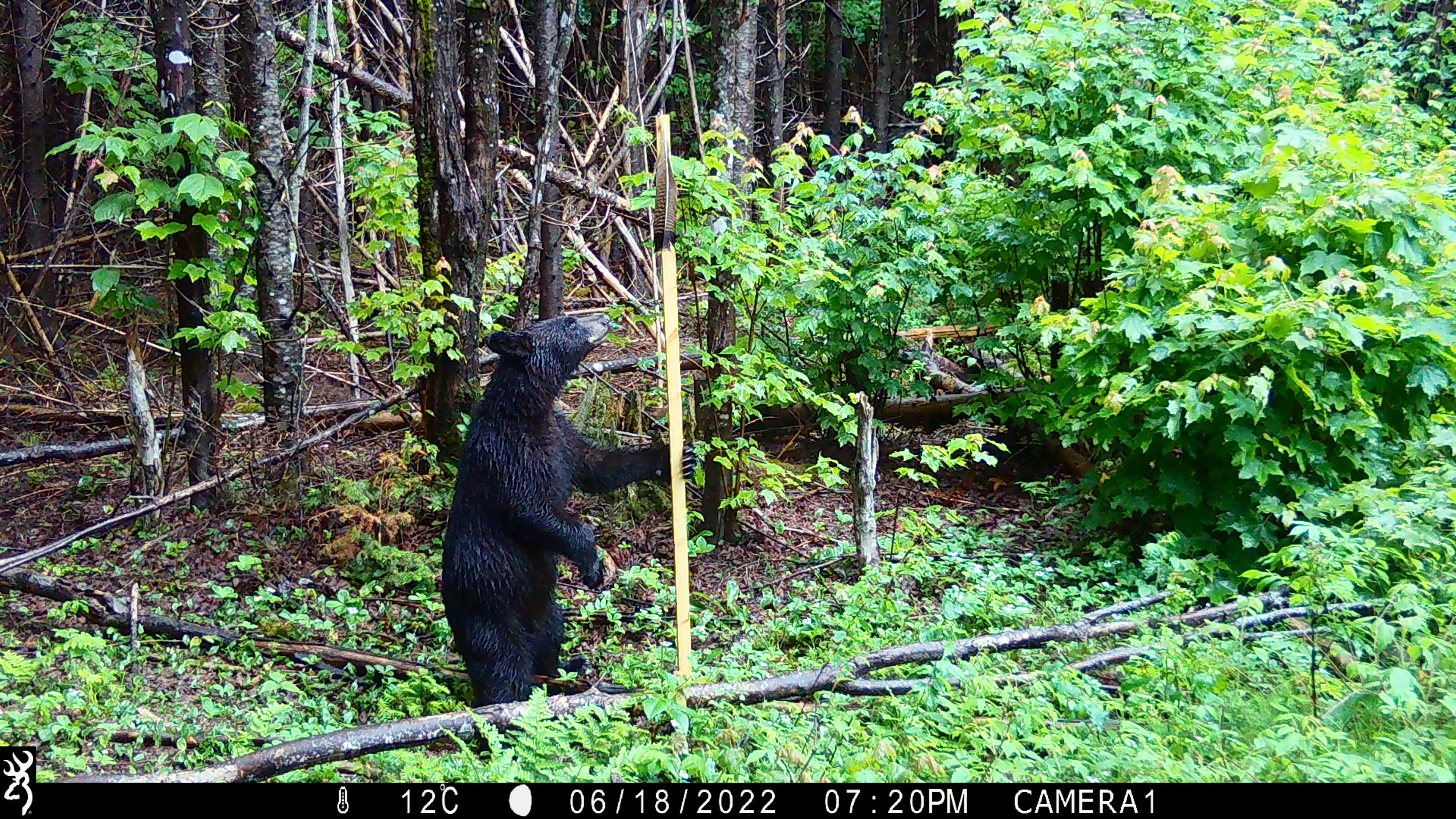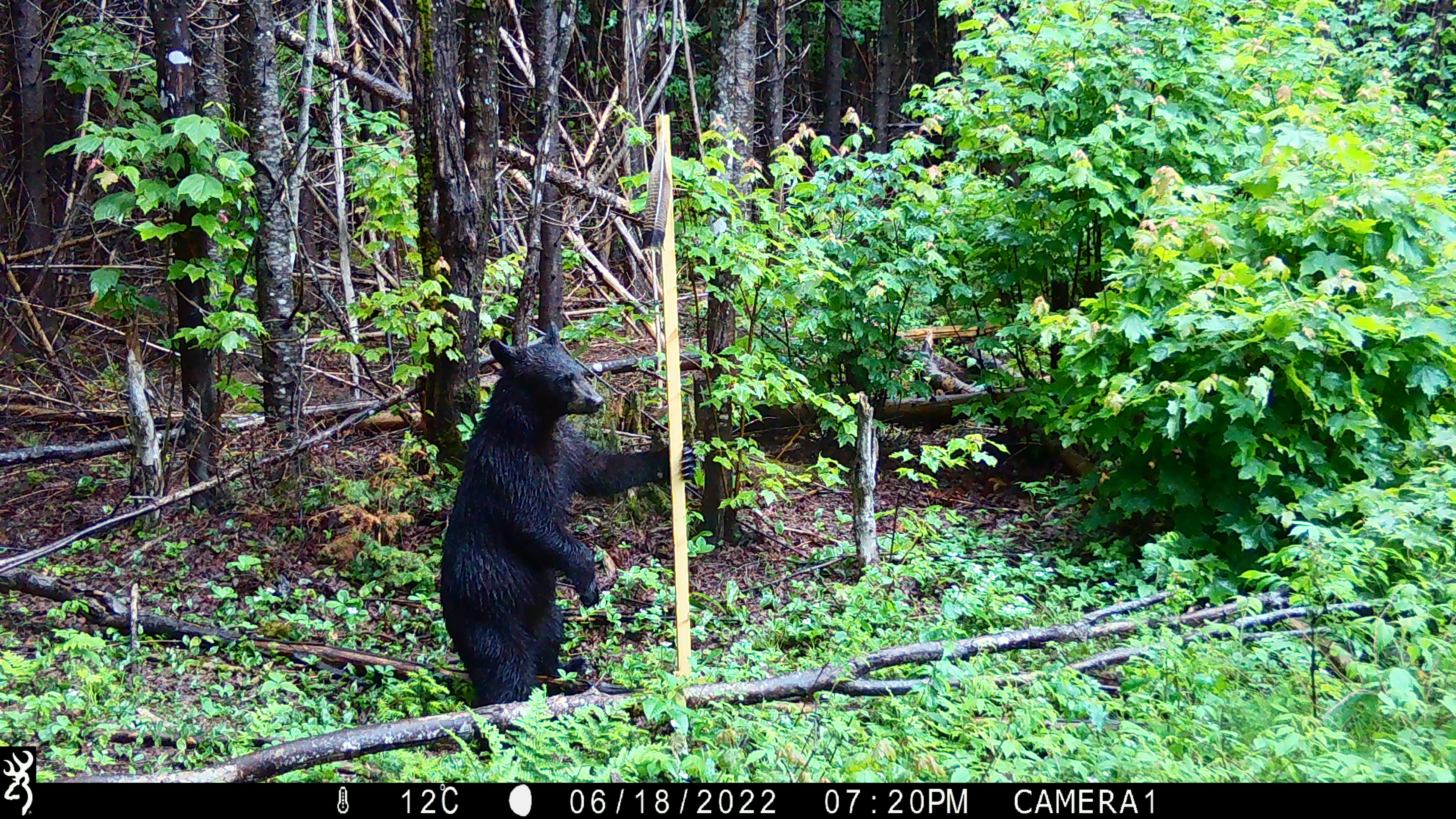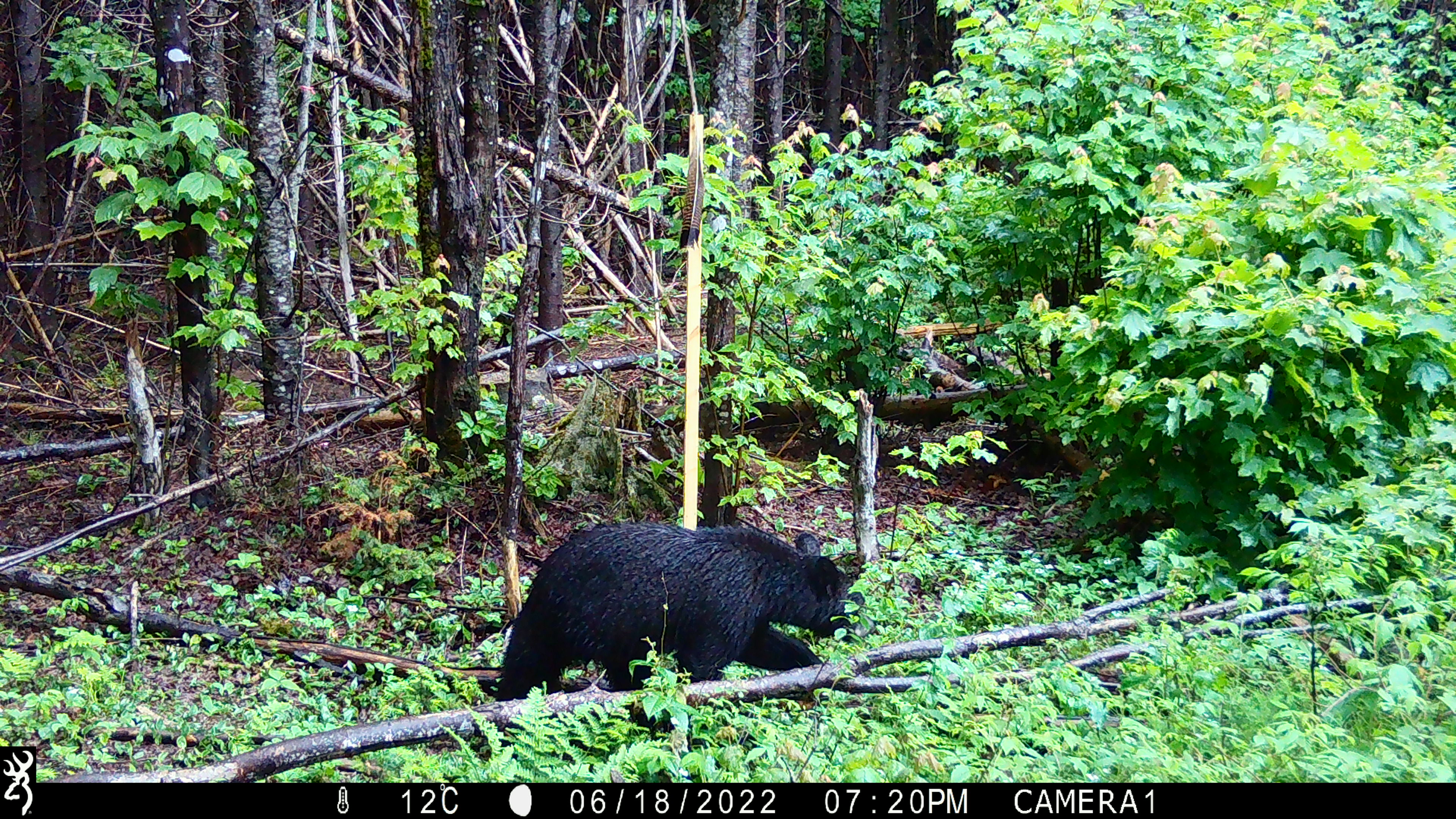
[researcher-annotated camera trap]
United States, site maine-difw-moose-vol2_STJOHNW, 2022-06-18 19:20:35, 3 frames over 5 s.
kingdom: Animalia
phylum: Chordata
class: Mammalia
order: Carnivora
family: Ursidae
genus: Ursus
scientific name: Ursus americanus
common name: black bear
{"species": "black bear (Ursus americanus)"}